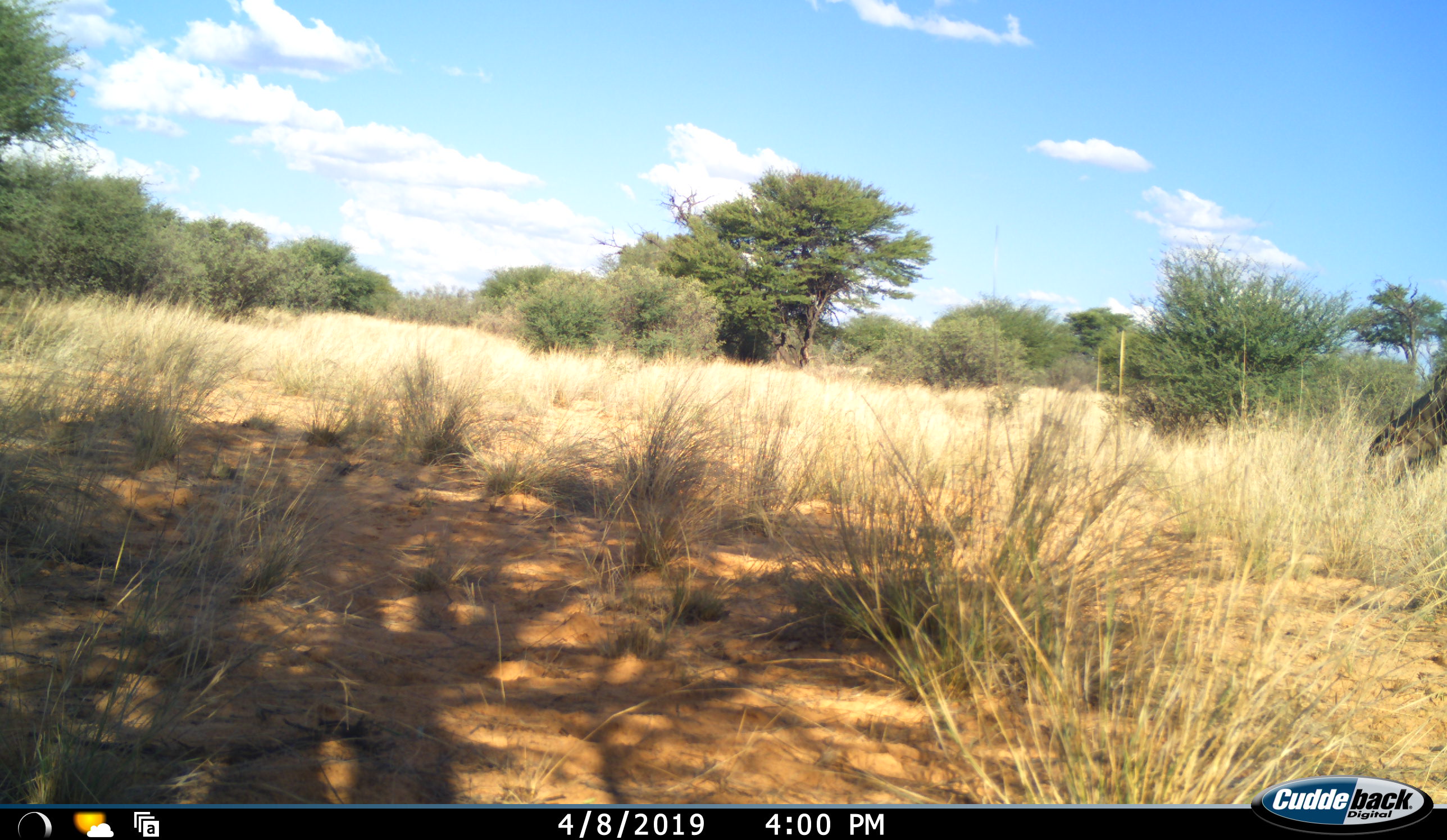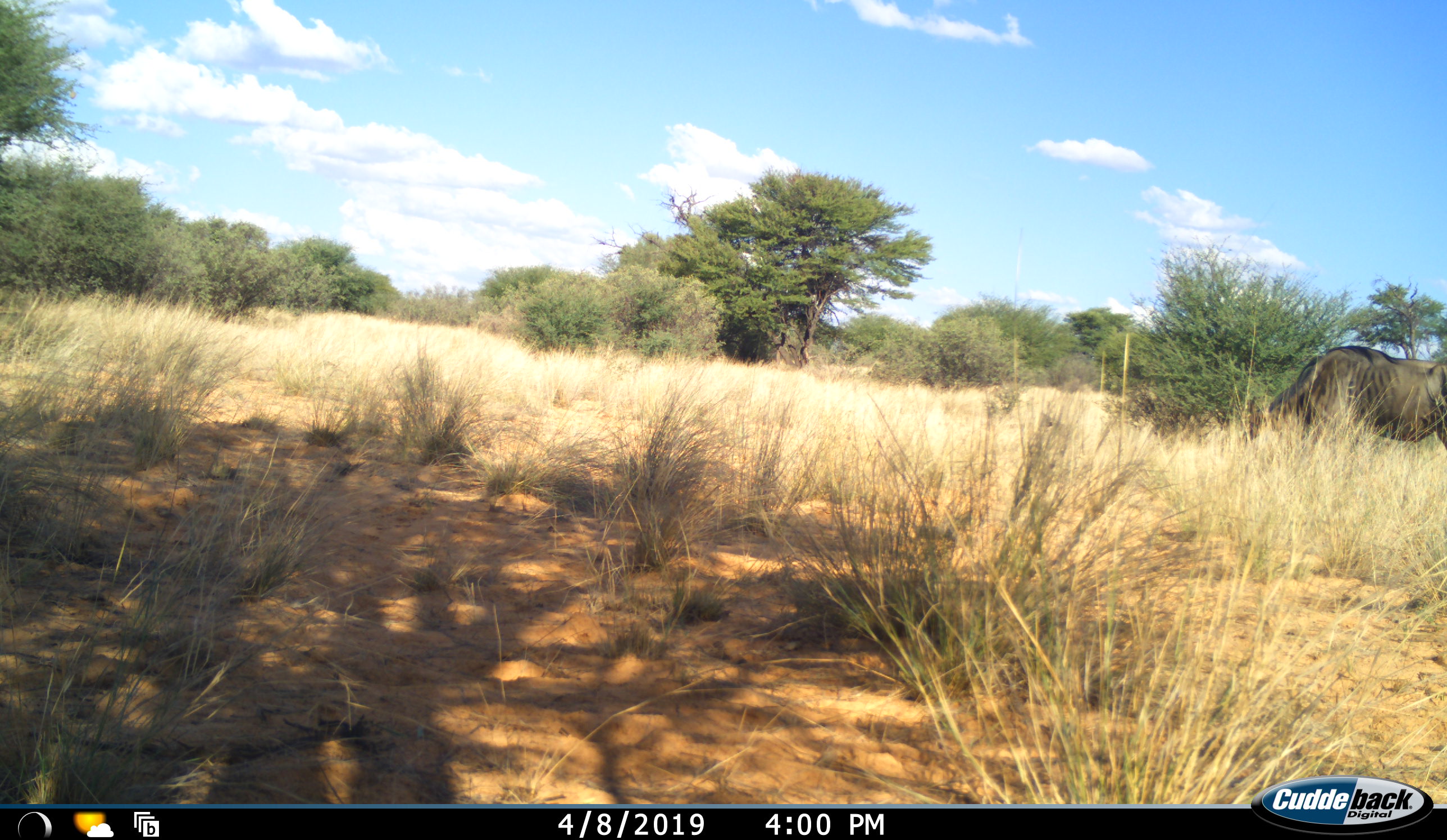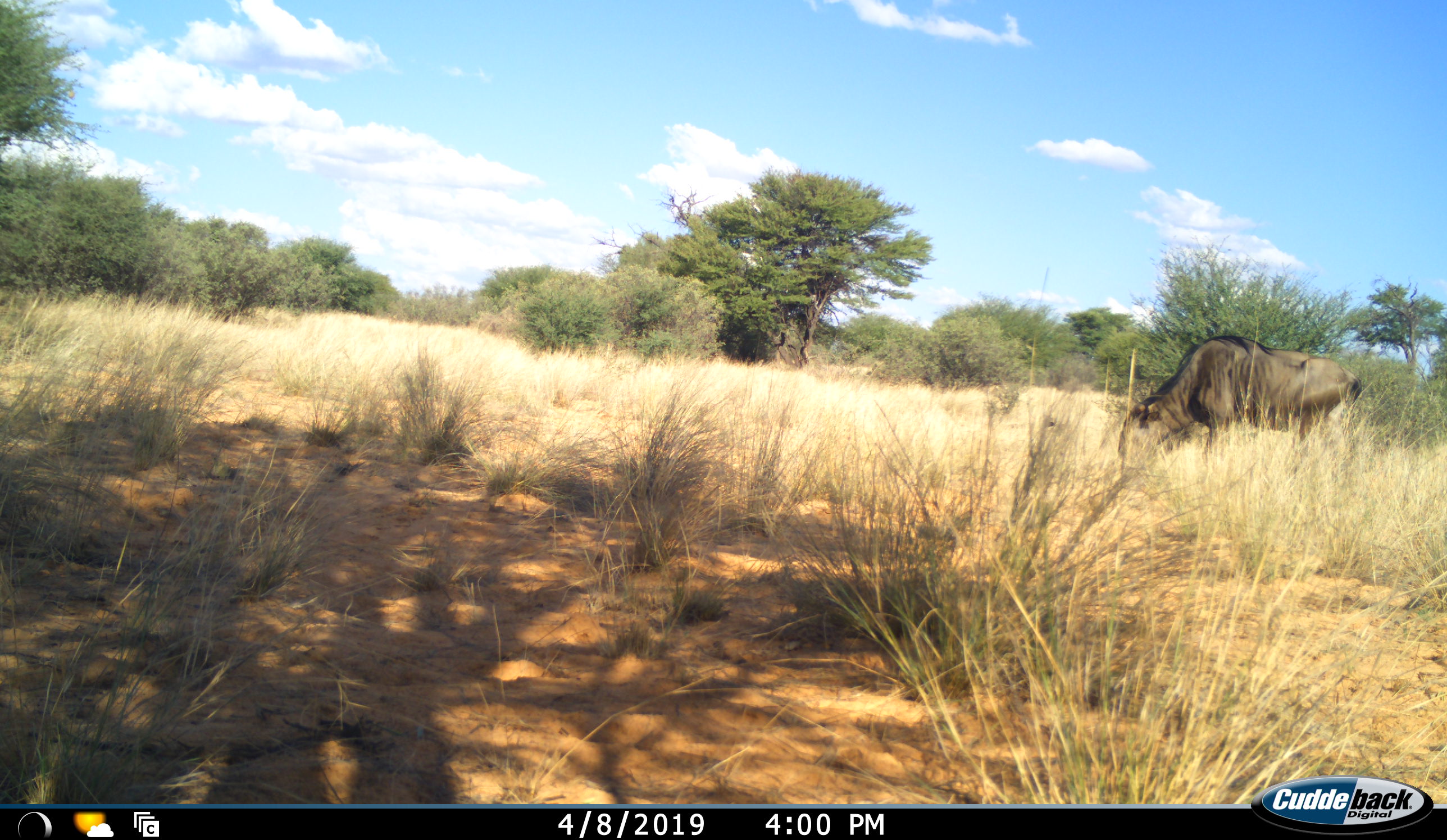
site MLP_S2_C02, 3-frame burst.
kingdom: Animalia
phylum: Chordata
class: Mammalia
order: Artiodactyla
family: Bovidae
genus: Connochaetes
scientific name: Connochaetes taurinus taurinus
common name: blue wildebeest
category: wildebeestblue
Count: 1.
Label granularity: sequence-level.